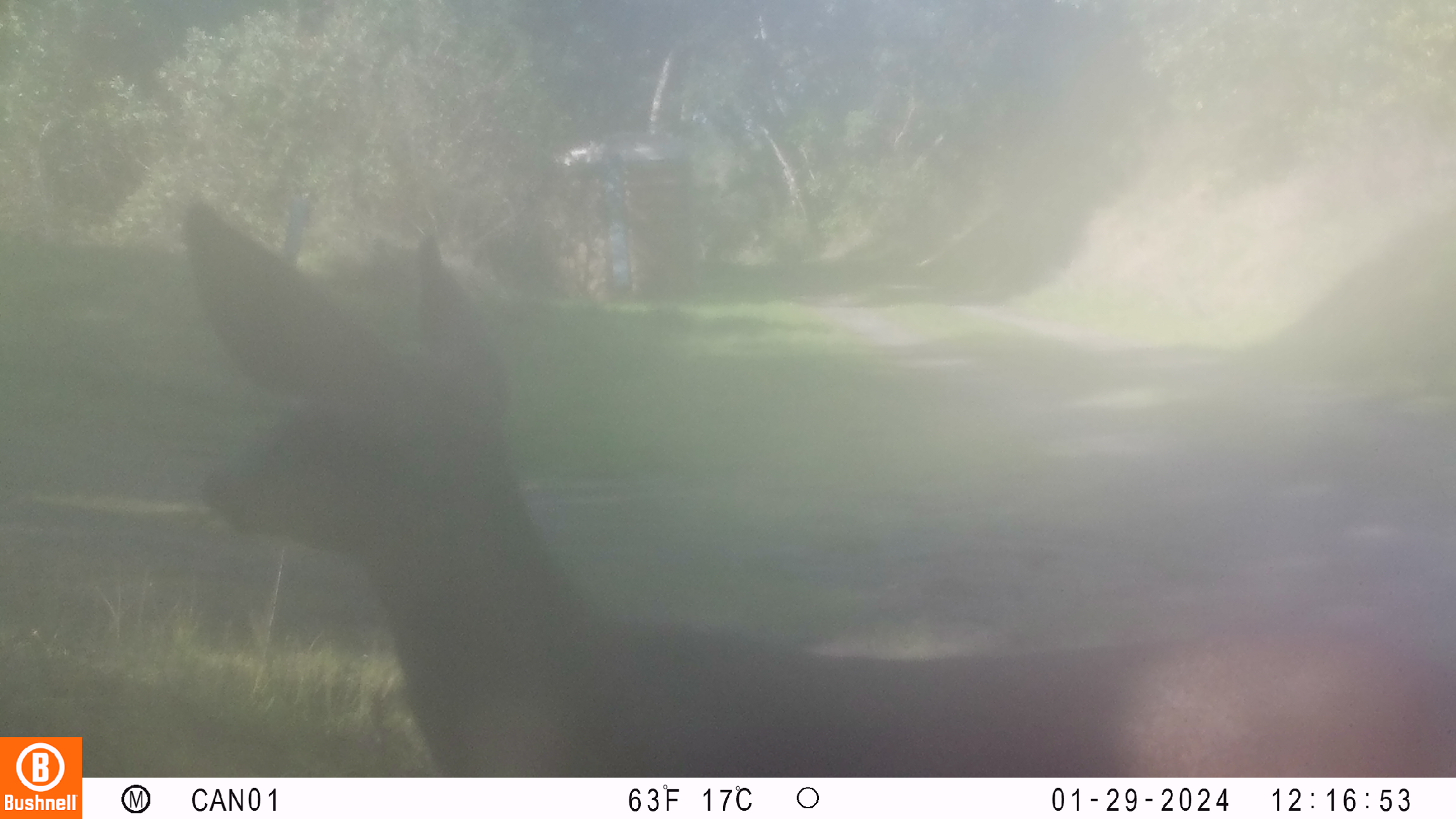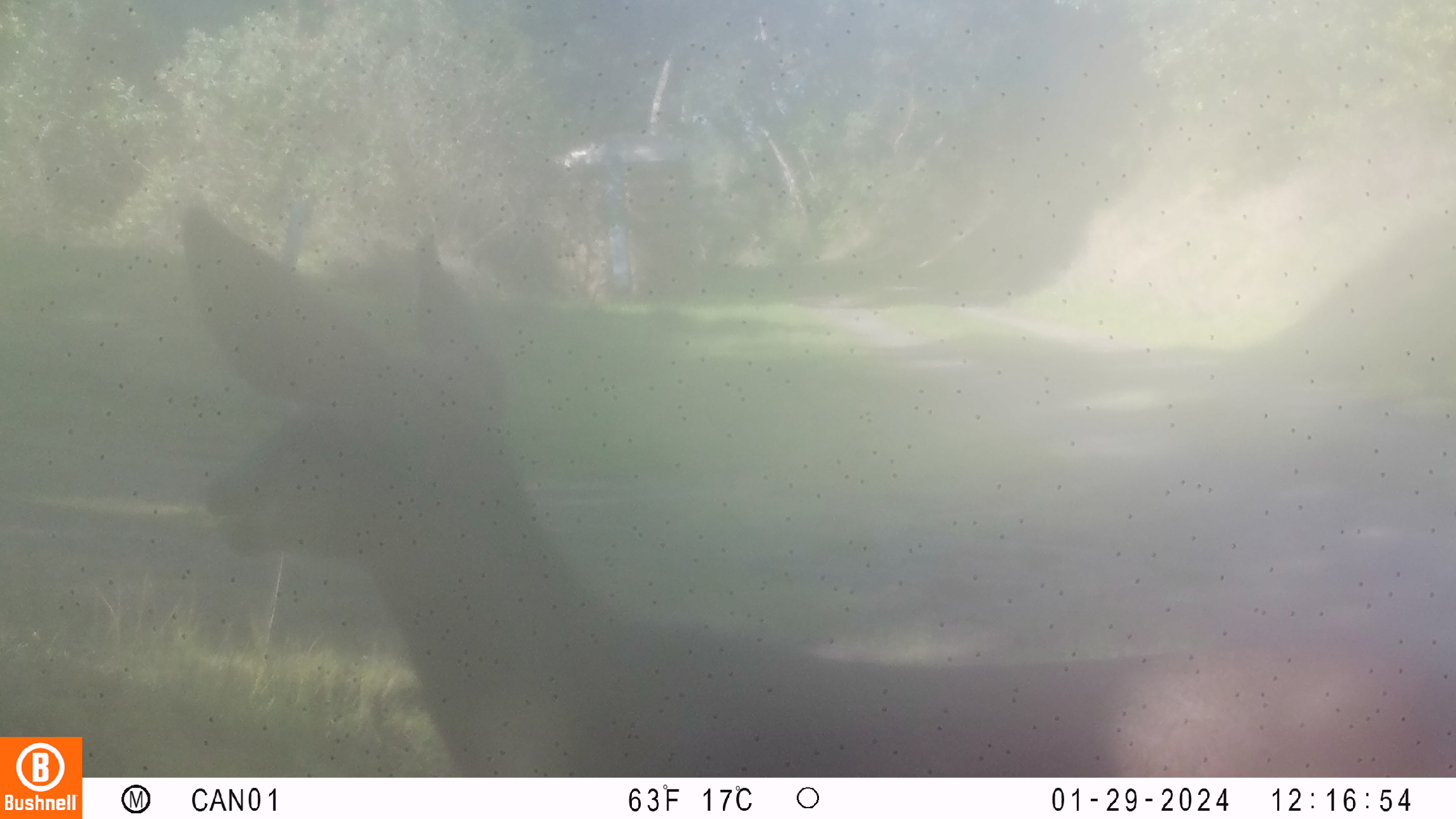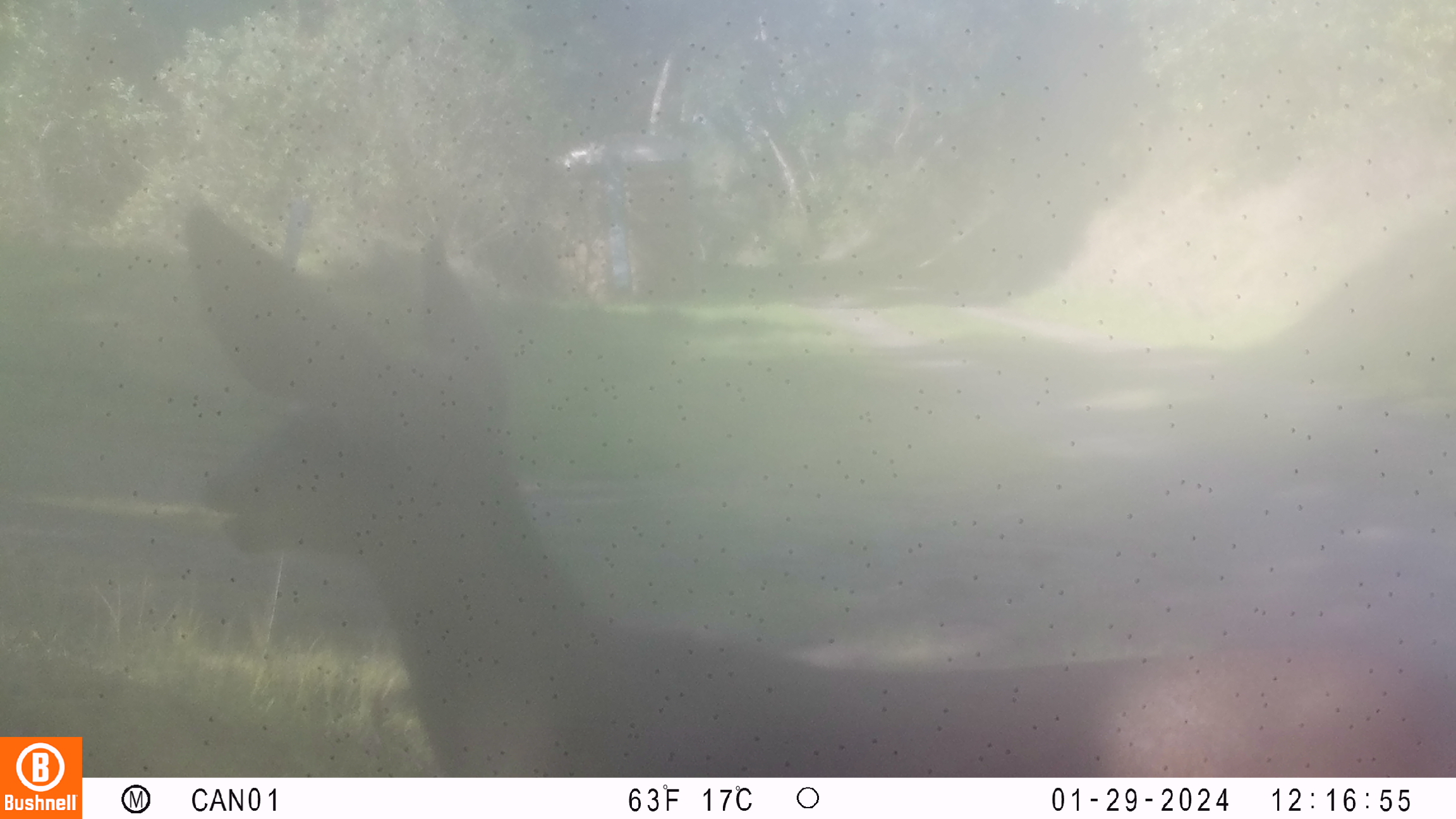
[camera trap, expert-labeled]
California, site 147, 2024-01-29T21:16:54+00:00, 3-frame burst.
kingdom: Animalia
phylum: Chordata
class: Mammalia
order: Artiodactyla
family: Cervidae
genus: Odocoileus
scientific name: Odocoileus hemionus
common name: mule deer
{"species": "mule deer (Odocoileus hemionus)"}